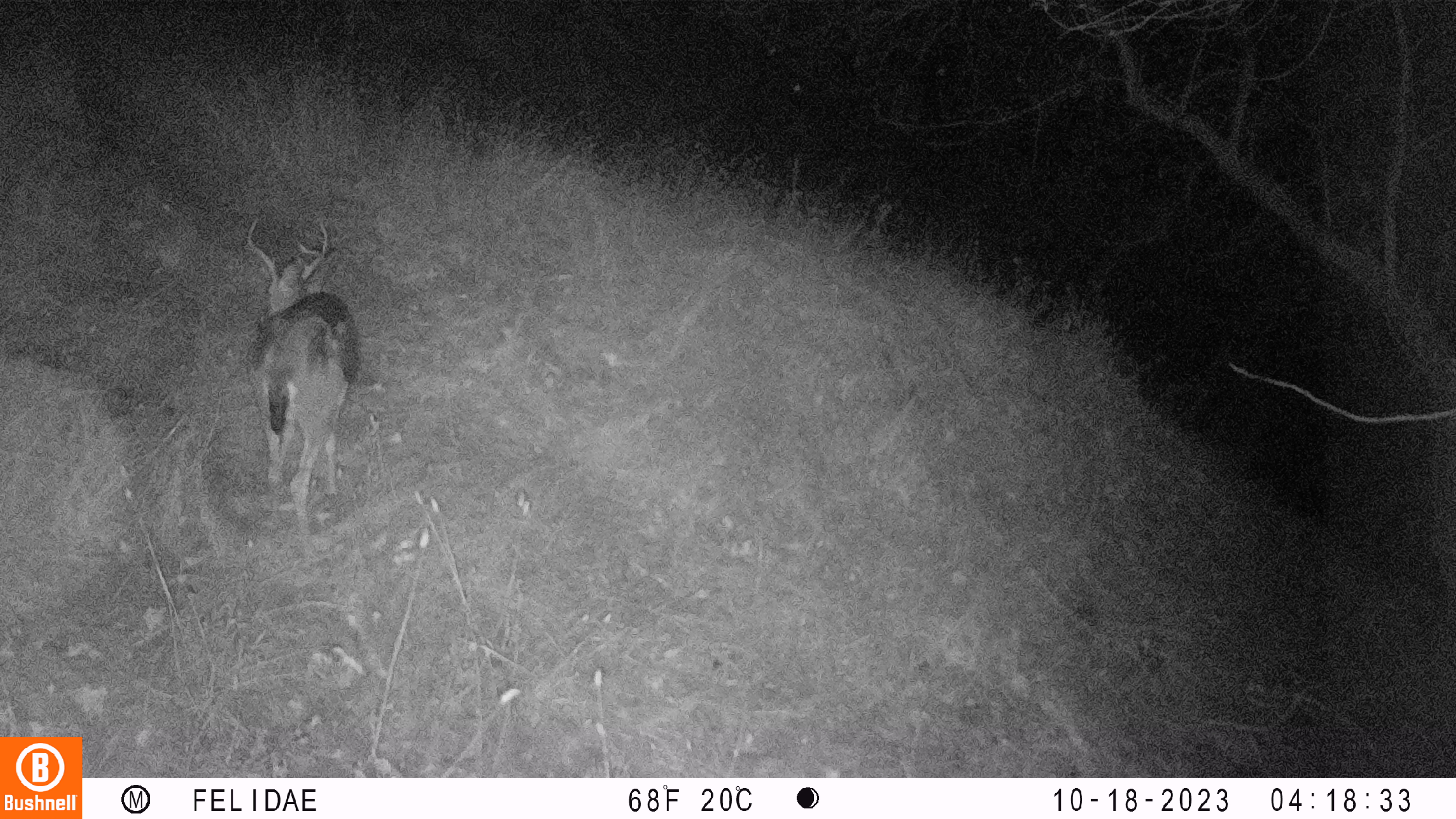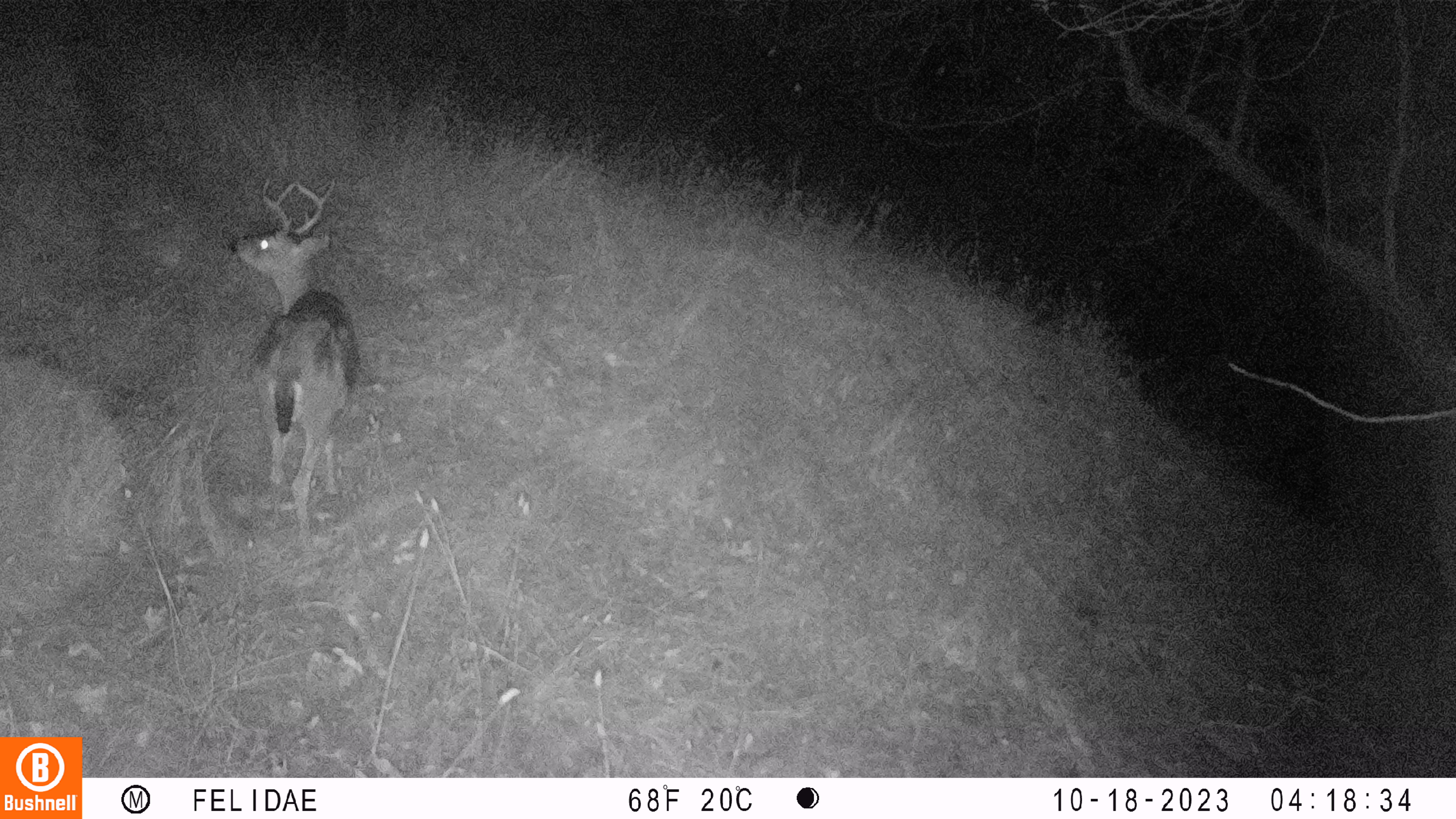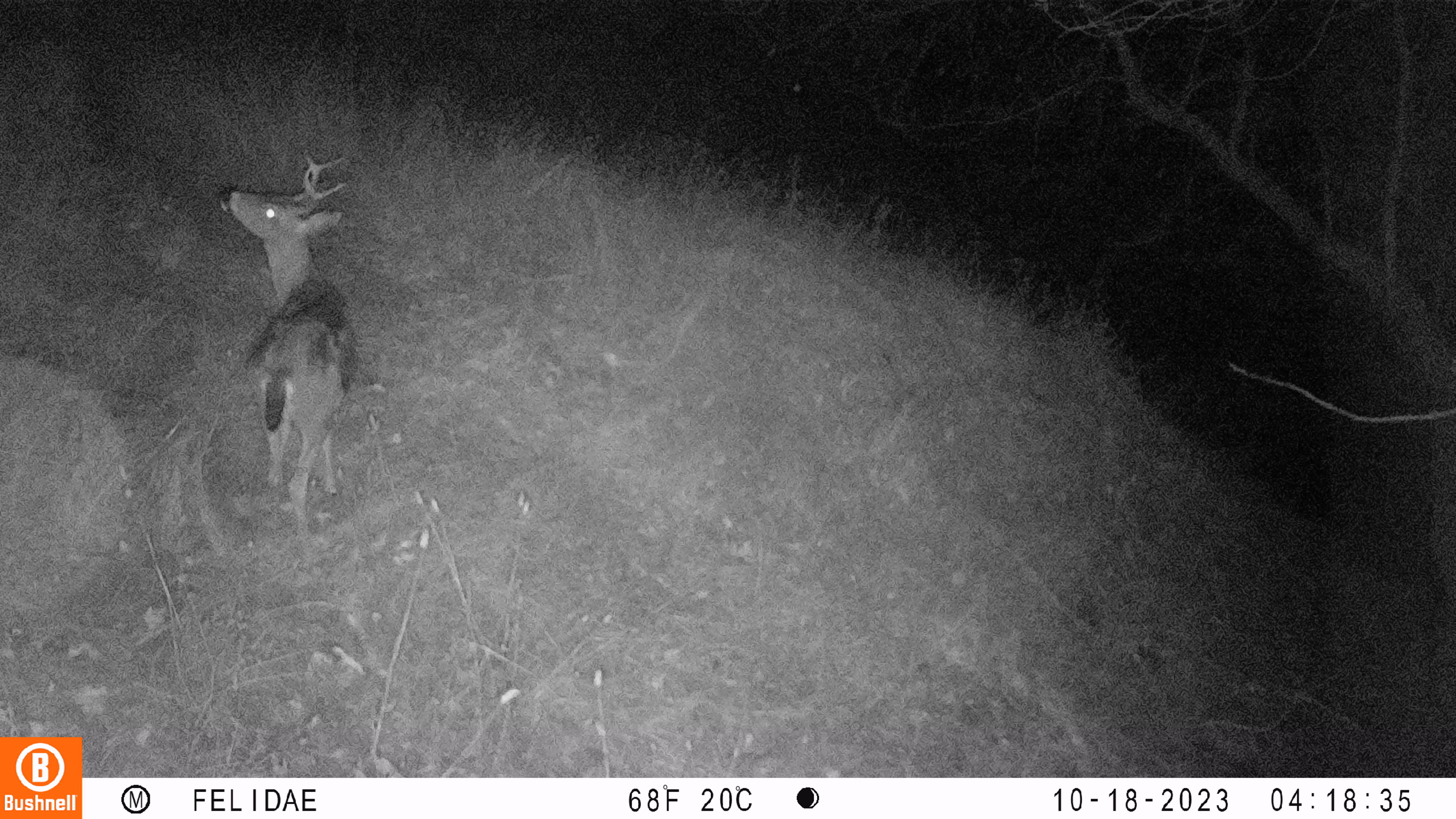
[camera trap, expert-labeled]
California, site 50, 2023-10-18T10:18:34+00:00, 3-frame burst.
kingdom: Animalia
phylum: Chordata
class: Mammalia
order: Artiodactyla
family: Cervidae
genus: Odocoileus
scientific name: Odocoileus hemionus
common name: mule deer